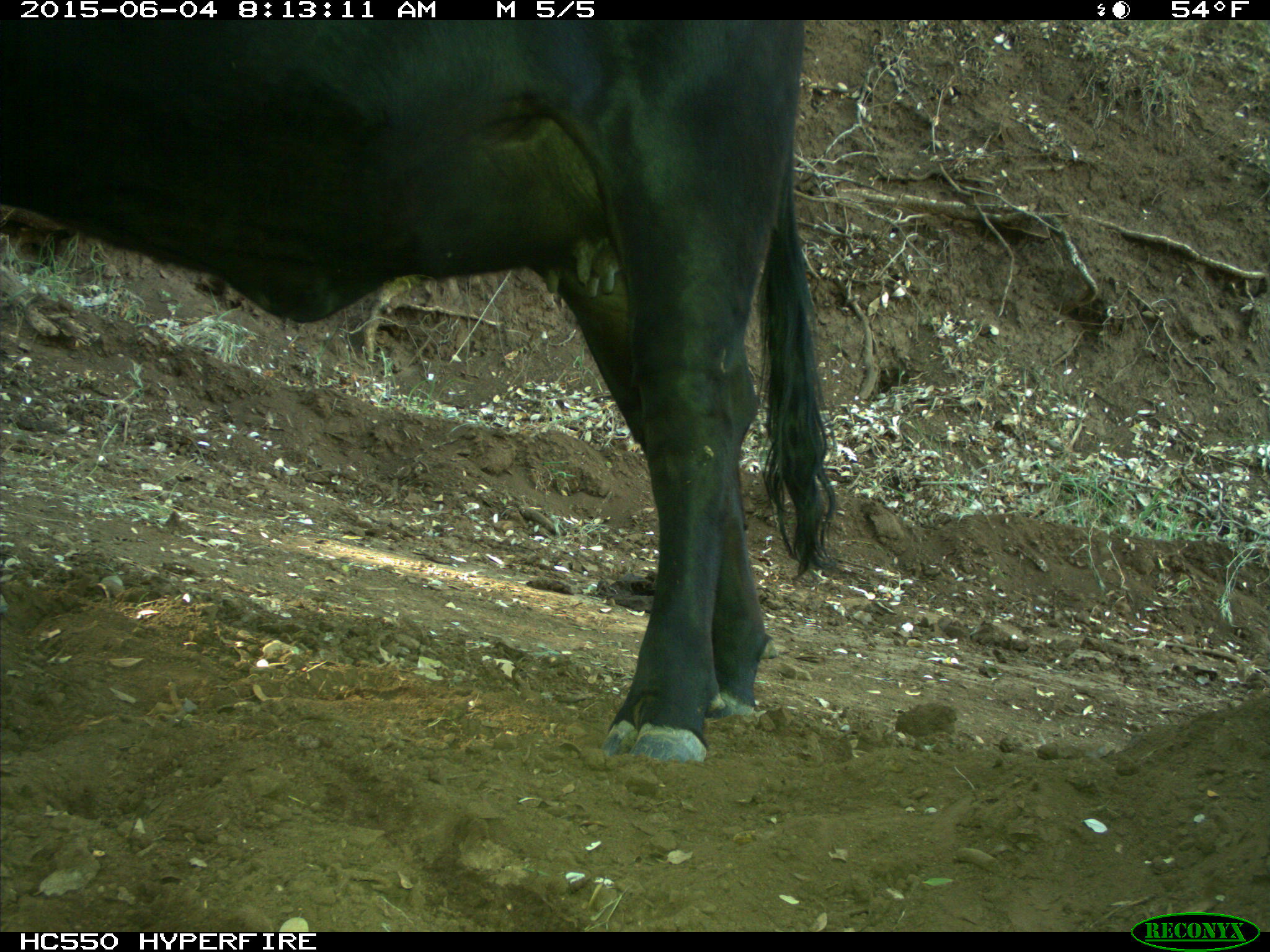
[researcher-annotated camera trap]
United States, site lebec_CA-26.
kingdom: Animalia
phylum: Chordata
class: Mammalia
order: Artiodactyla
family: Bovidae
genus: Bos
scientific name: Bos taurus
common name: domestic cow